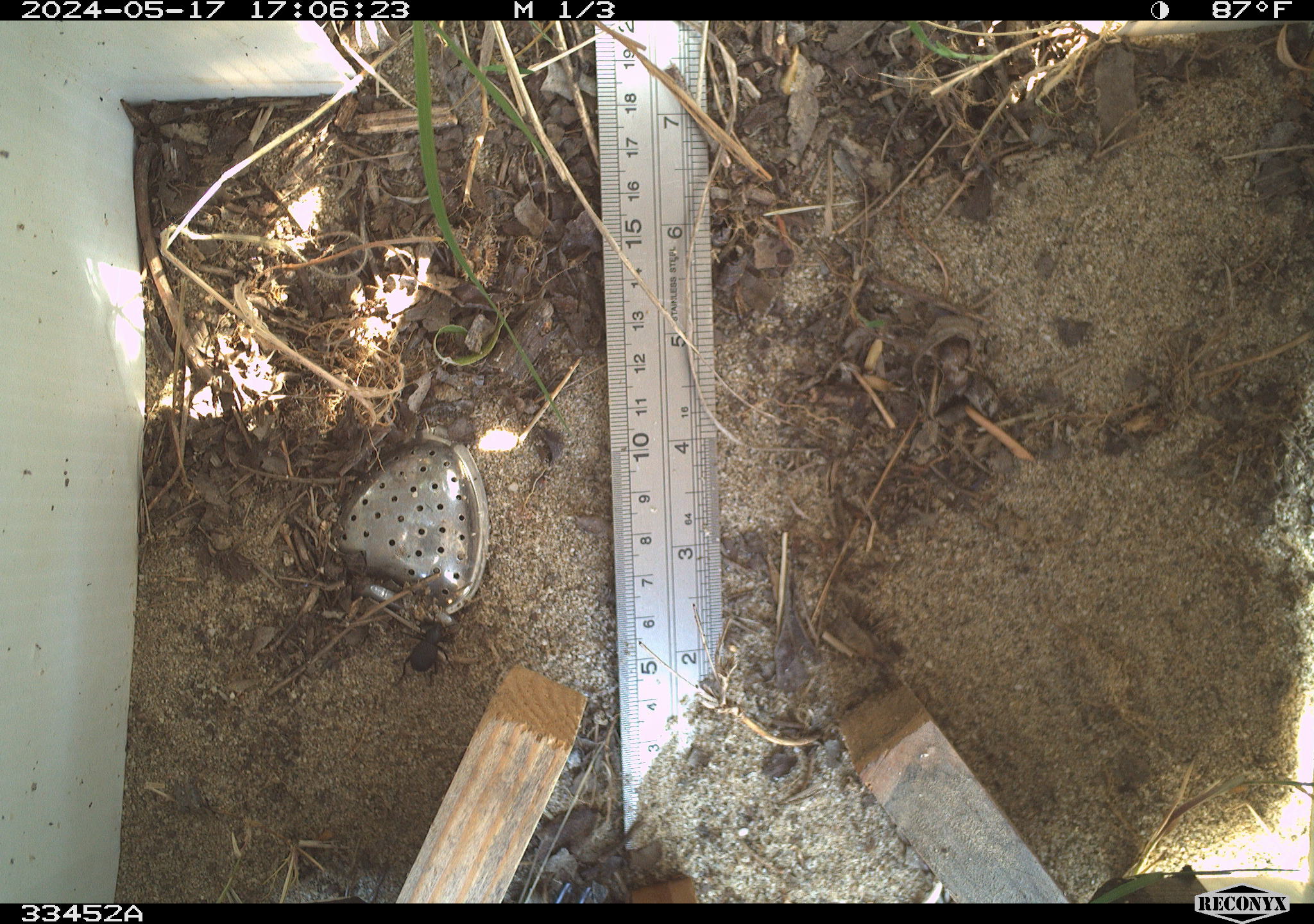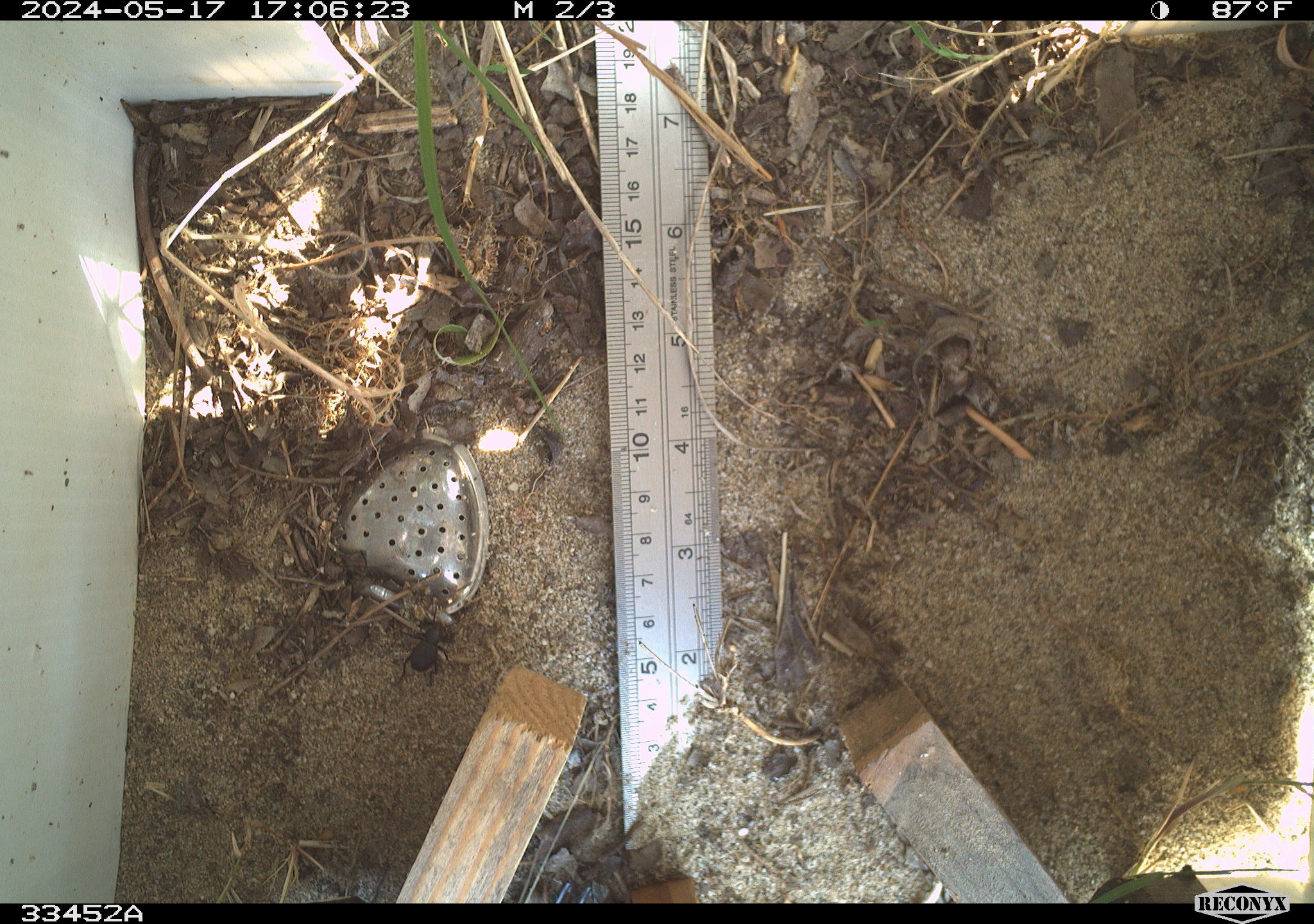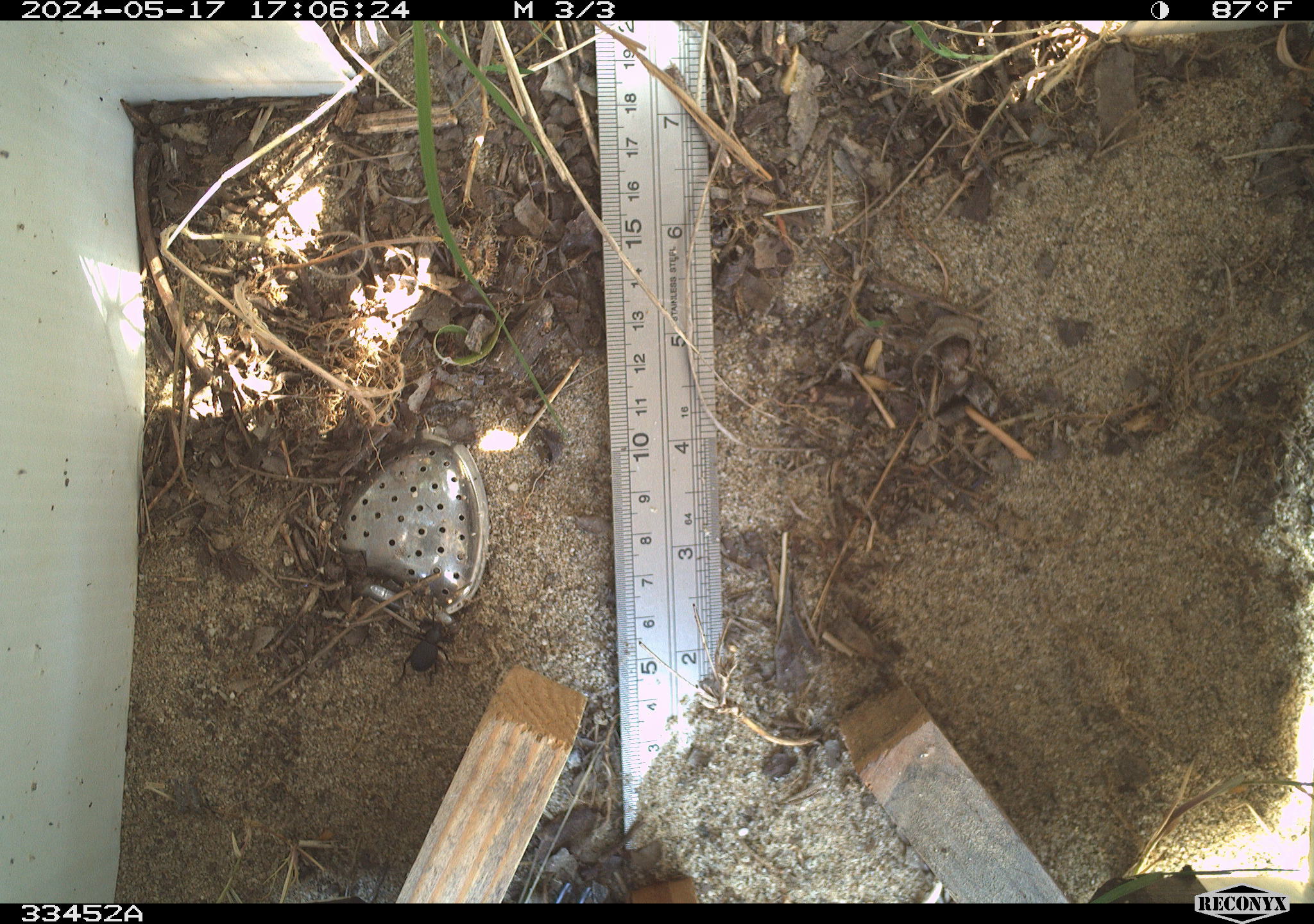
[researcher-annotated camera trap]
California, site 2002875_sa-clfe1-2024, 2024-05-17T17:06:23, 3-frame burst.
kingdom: Animalia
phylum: Arthropoda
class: Insecta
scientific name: Insecta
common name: insect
Insect (Insecta).